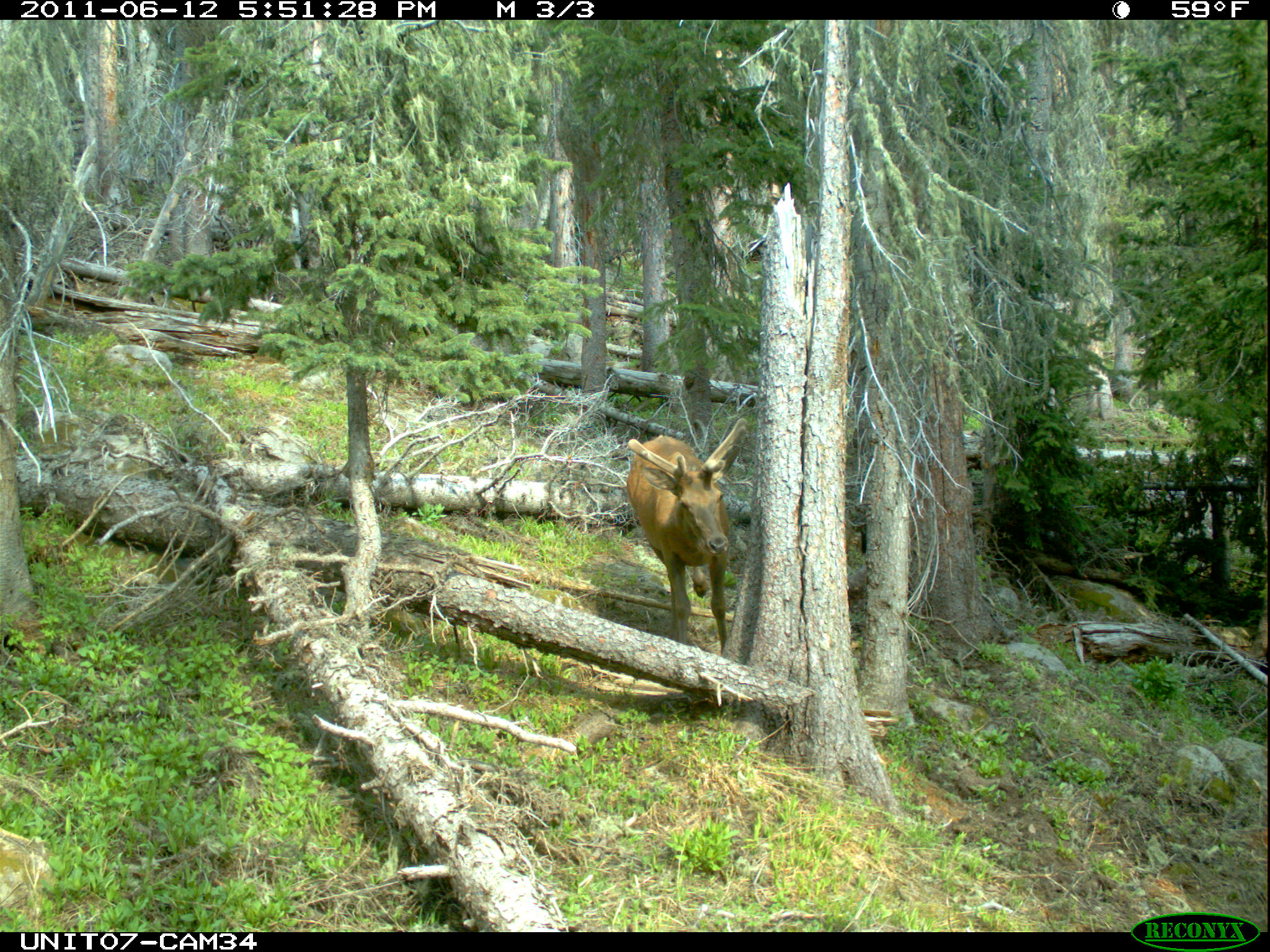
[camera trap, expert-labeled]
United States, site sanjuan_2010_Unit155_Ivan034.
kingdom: Animalia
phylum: Chordata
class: Mammalia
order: Artiodactyla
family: Cervidae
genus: Cervus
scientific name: Cervus elaphus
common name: red deer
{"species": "Cervus elaphus (red deer)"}